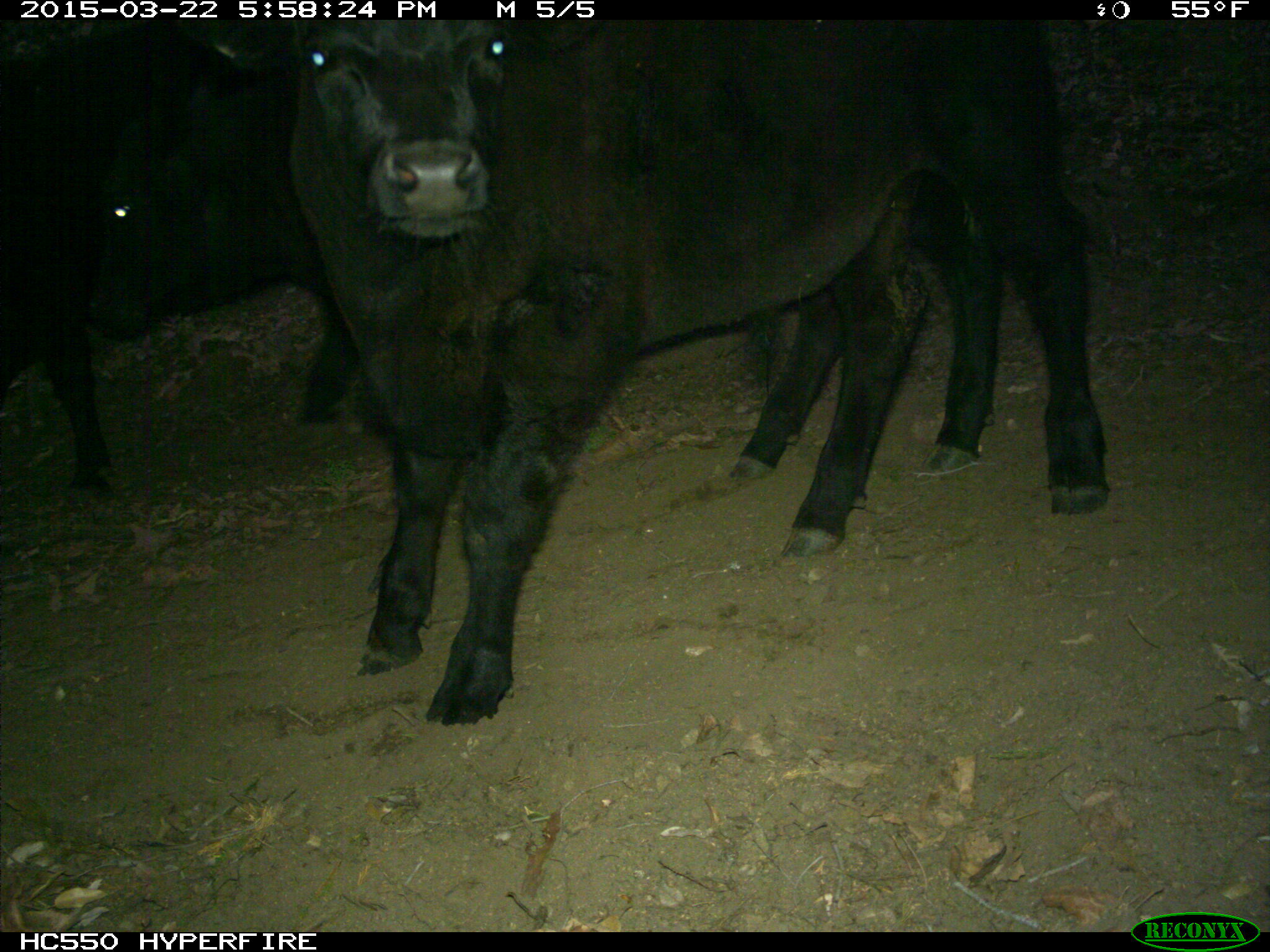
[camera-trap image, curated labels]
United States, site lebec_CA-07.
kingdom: Animalia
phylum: Chordata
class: Mammalia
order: Artiodactyla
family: Bovidae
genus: Bos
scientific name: Bos taurus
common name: domestic cow